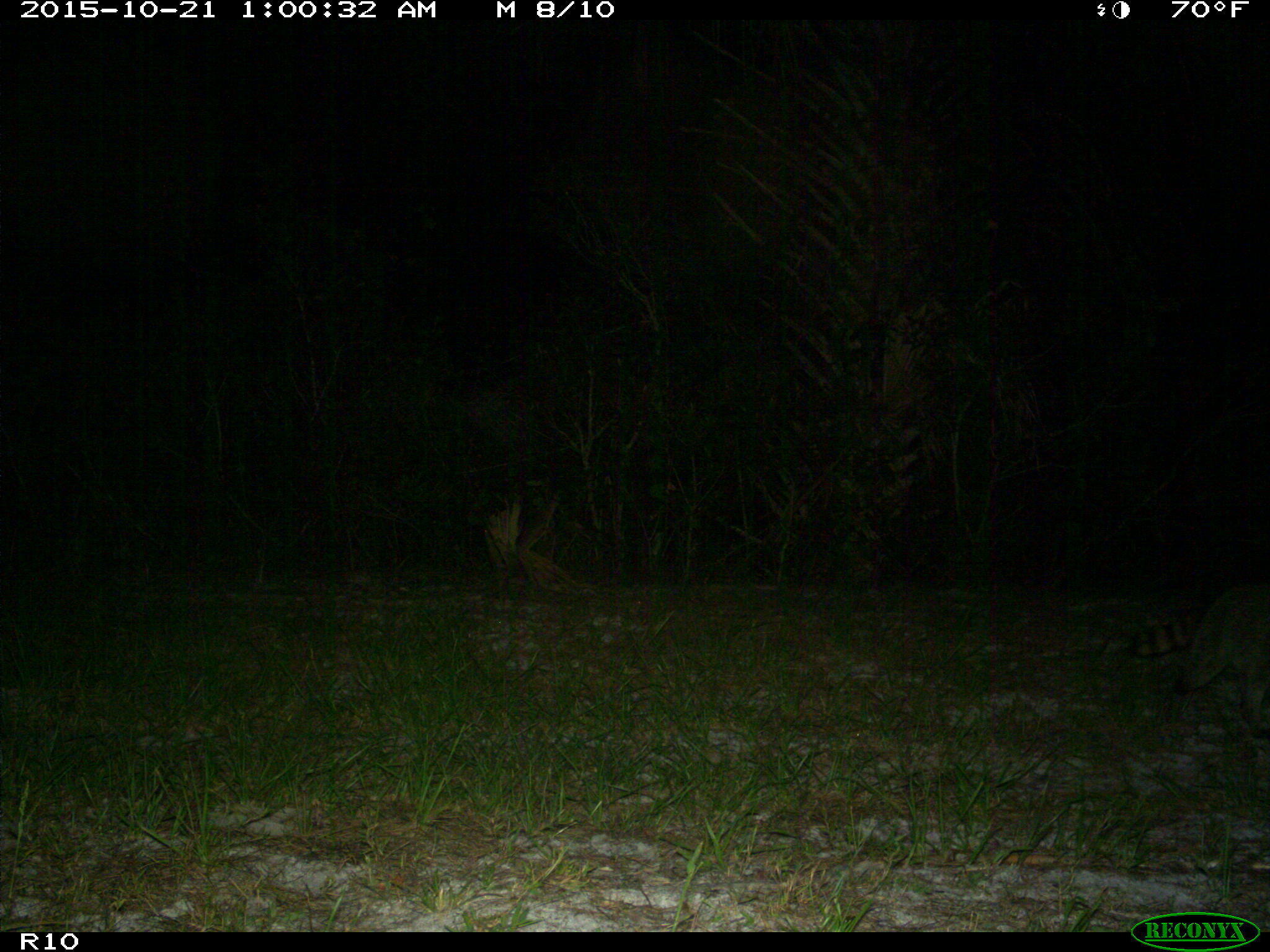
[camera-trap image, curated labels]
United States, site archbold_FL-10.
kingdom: Animalia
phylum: Chordata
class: Mammalia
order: Carnivora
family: Procyonidae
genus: Procyon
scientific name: Procyon lotor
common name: common raccoon